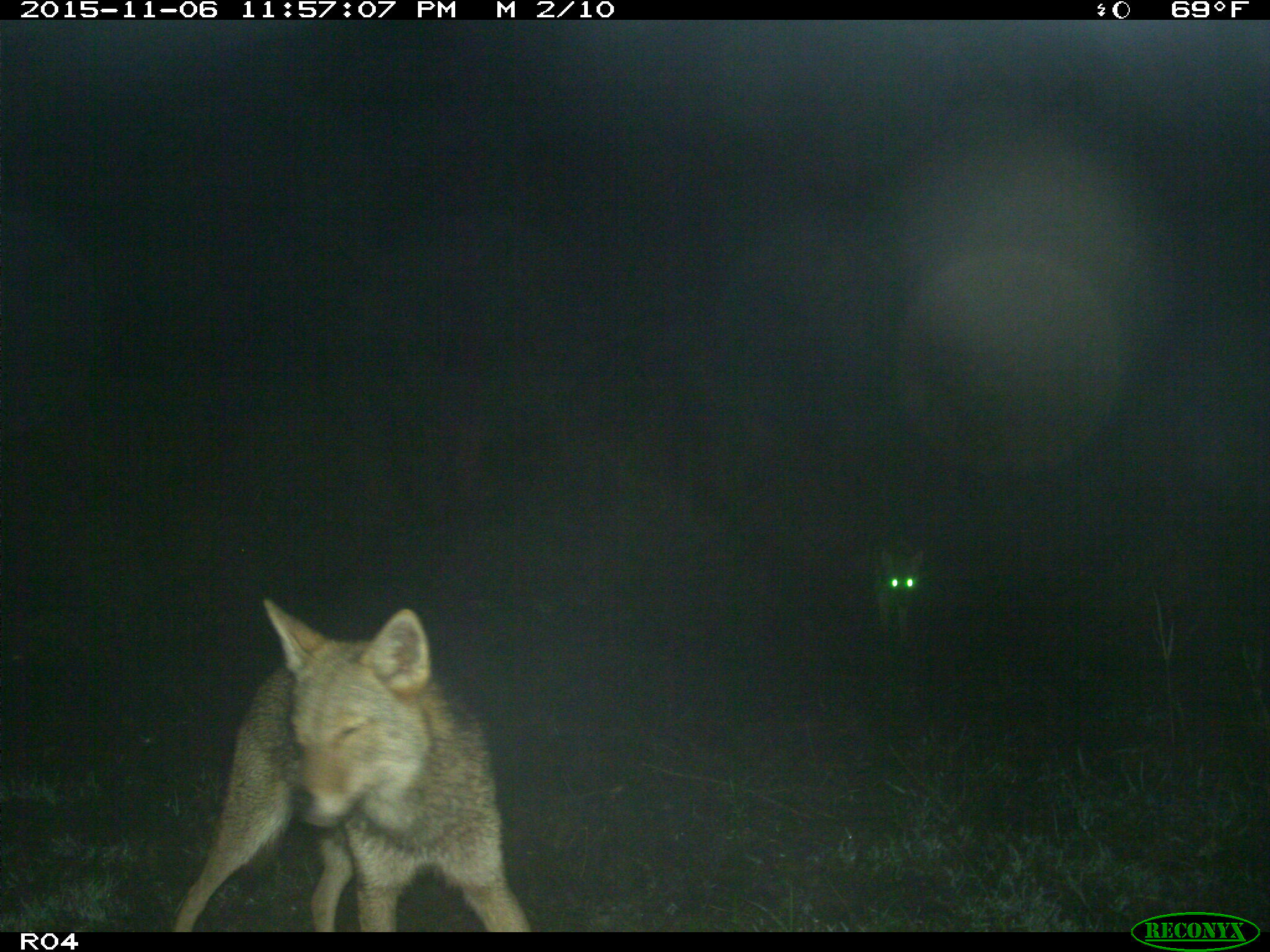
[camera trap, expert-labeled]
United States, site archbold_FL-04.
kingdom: Animalia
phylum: Chordata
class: Mammalia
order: Carnivora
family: Canidae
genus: Canis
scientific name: Canis latrans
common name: coyote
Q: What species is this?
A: Canis latrans (coyote).